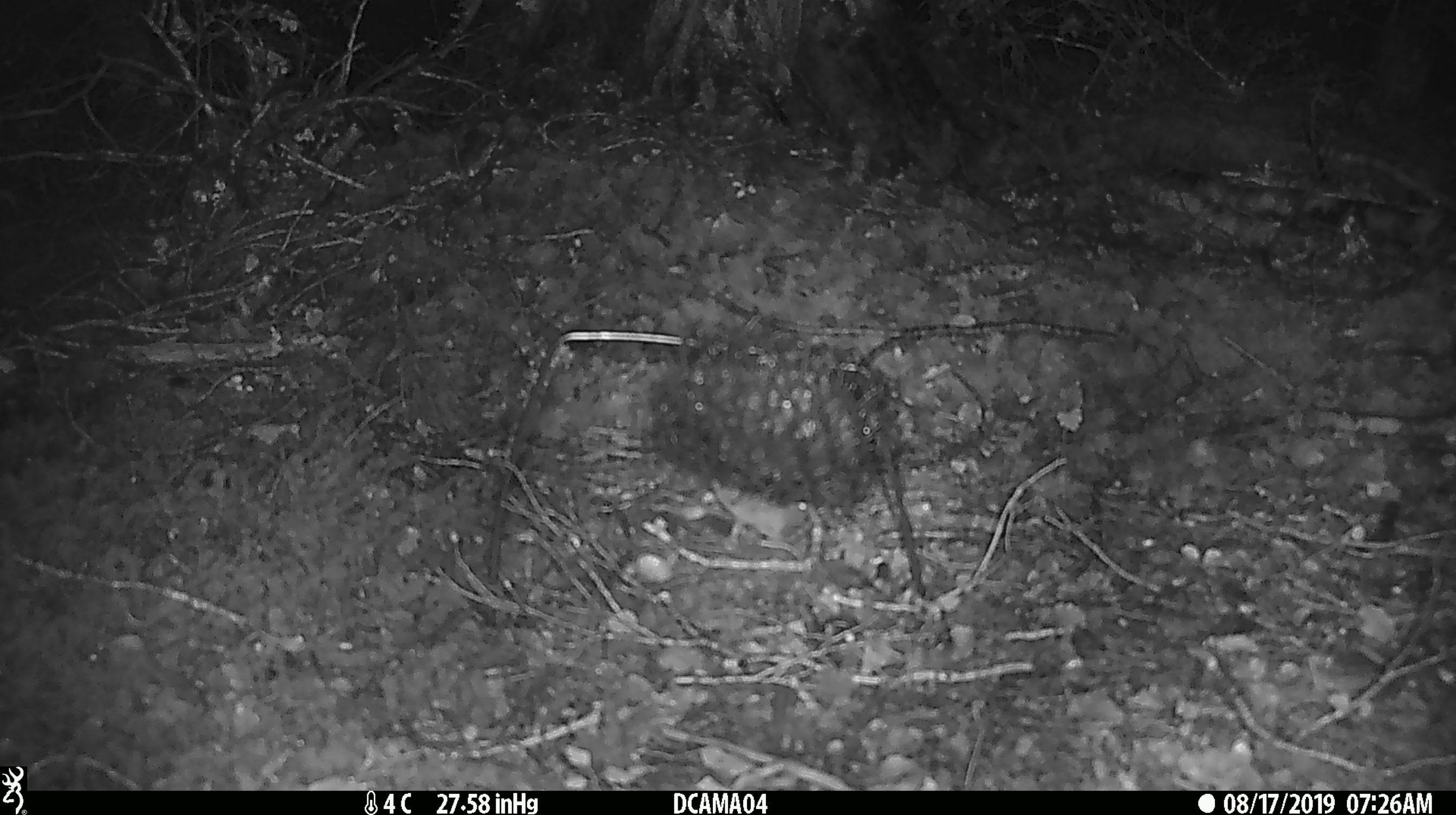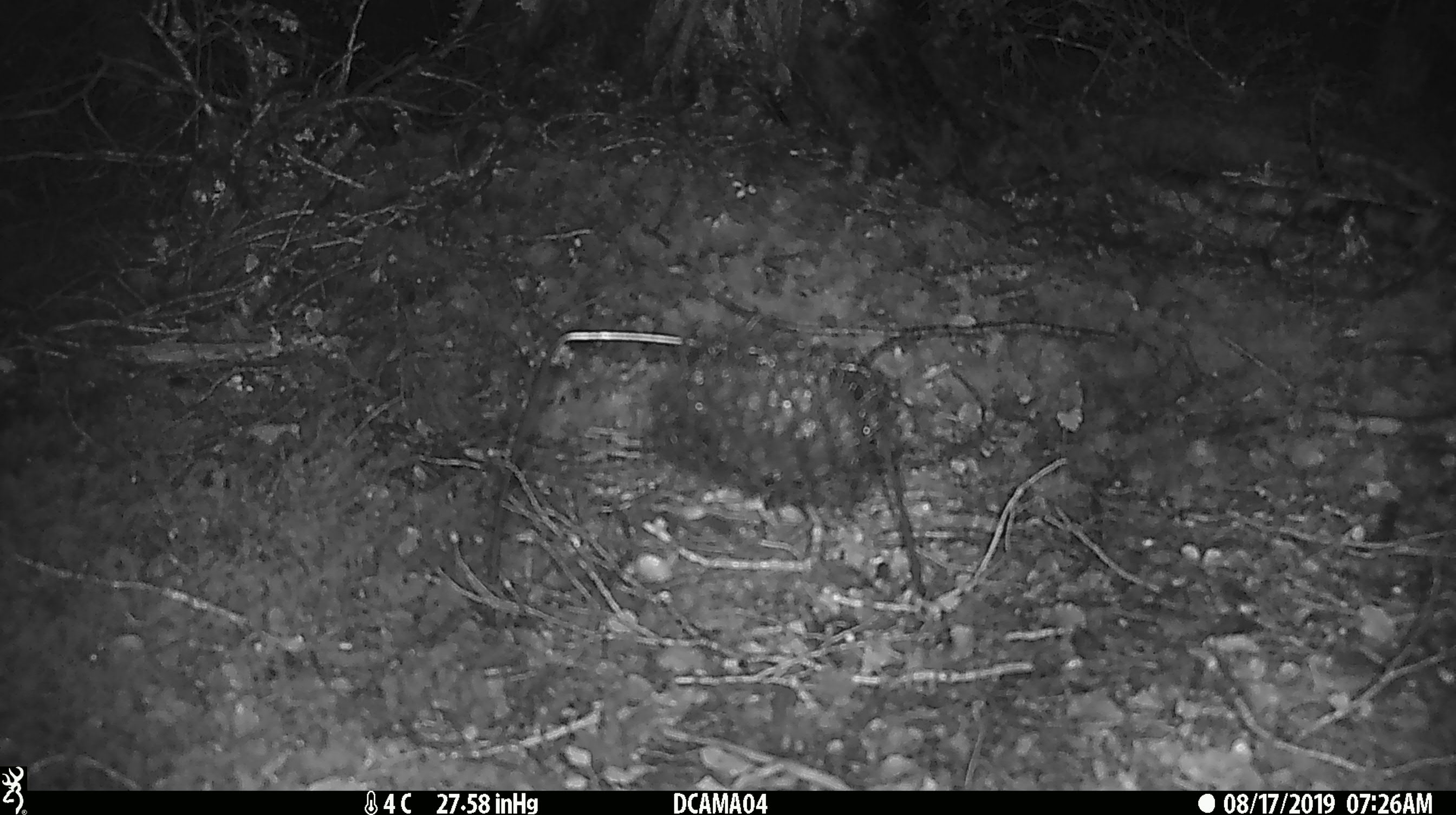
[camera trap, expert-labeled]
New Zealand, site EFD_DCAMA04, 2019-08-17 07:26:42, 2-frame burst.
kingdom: Animalia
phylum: Chordata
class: Mammalia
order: Rodentia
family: Muridae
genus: Mus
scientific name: Mus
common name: mouse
Mouse (Mus).